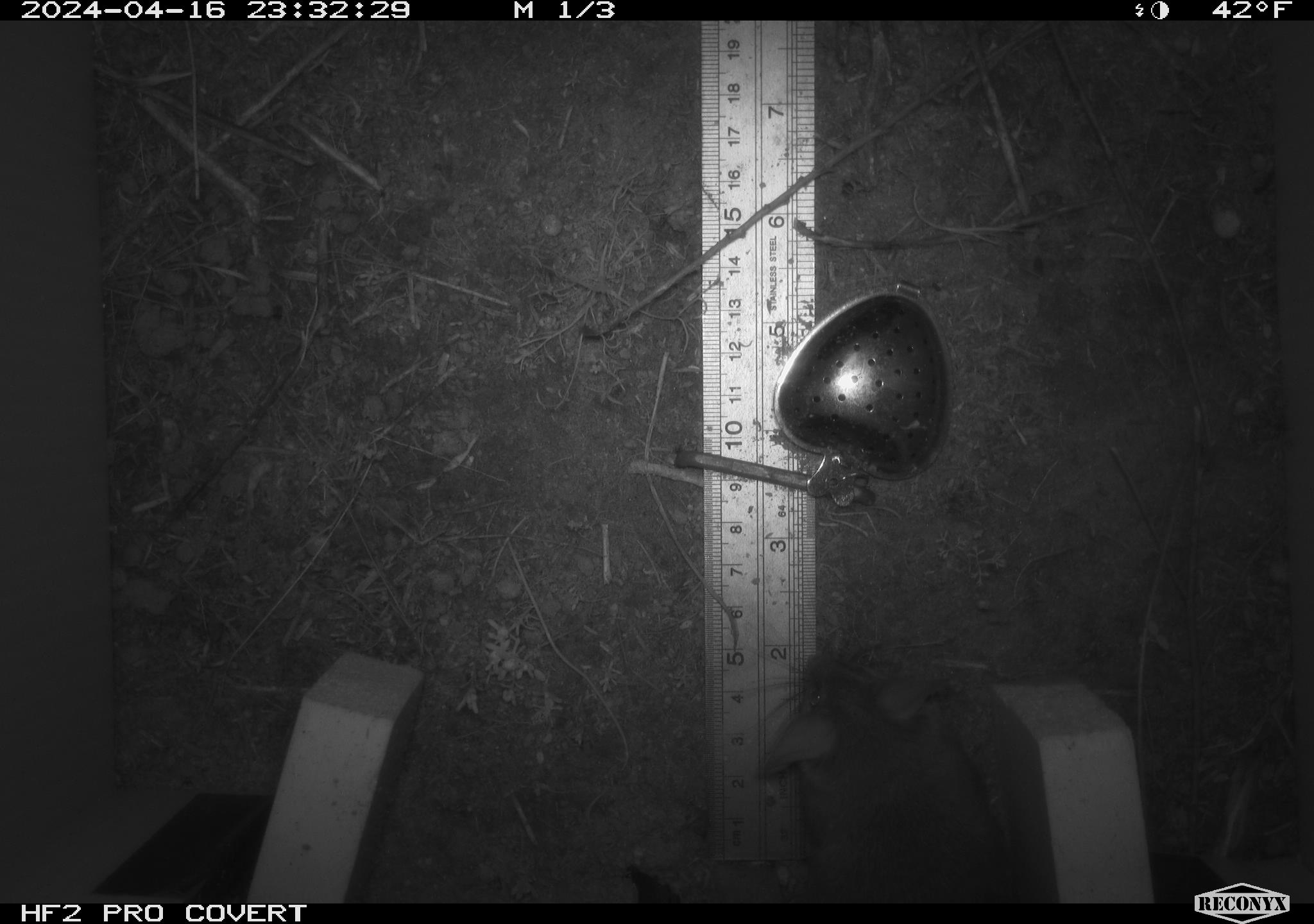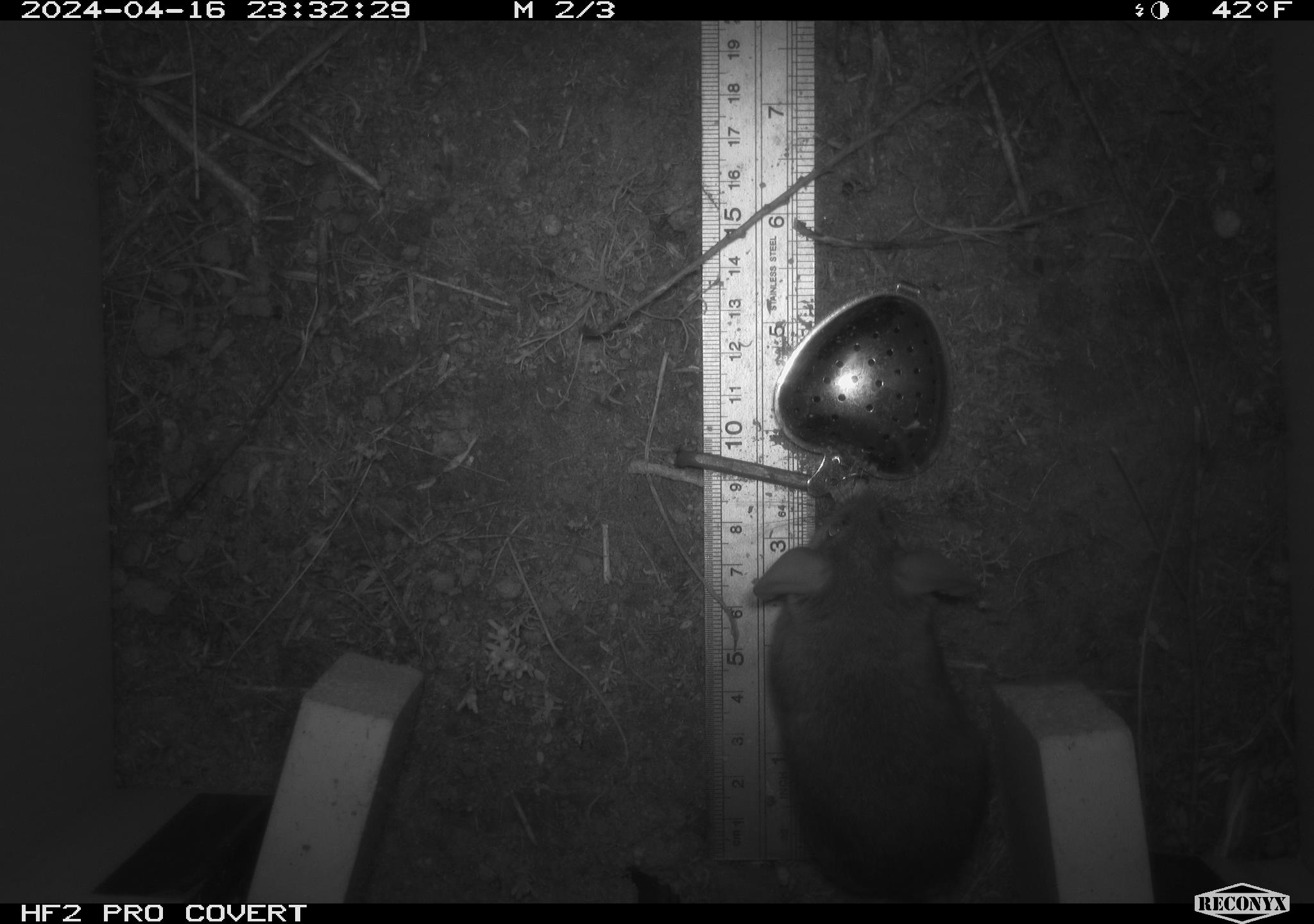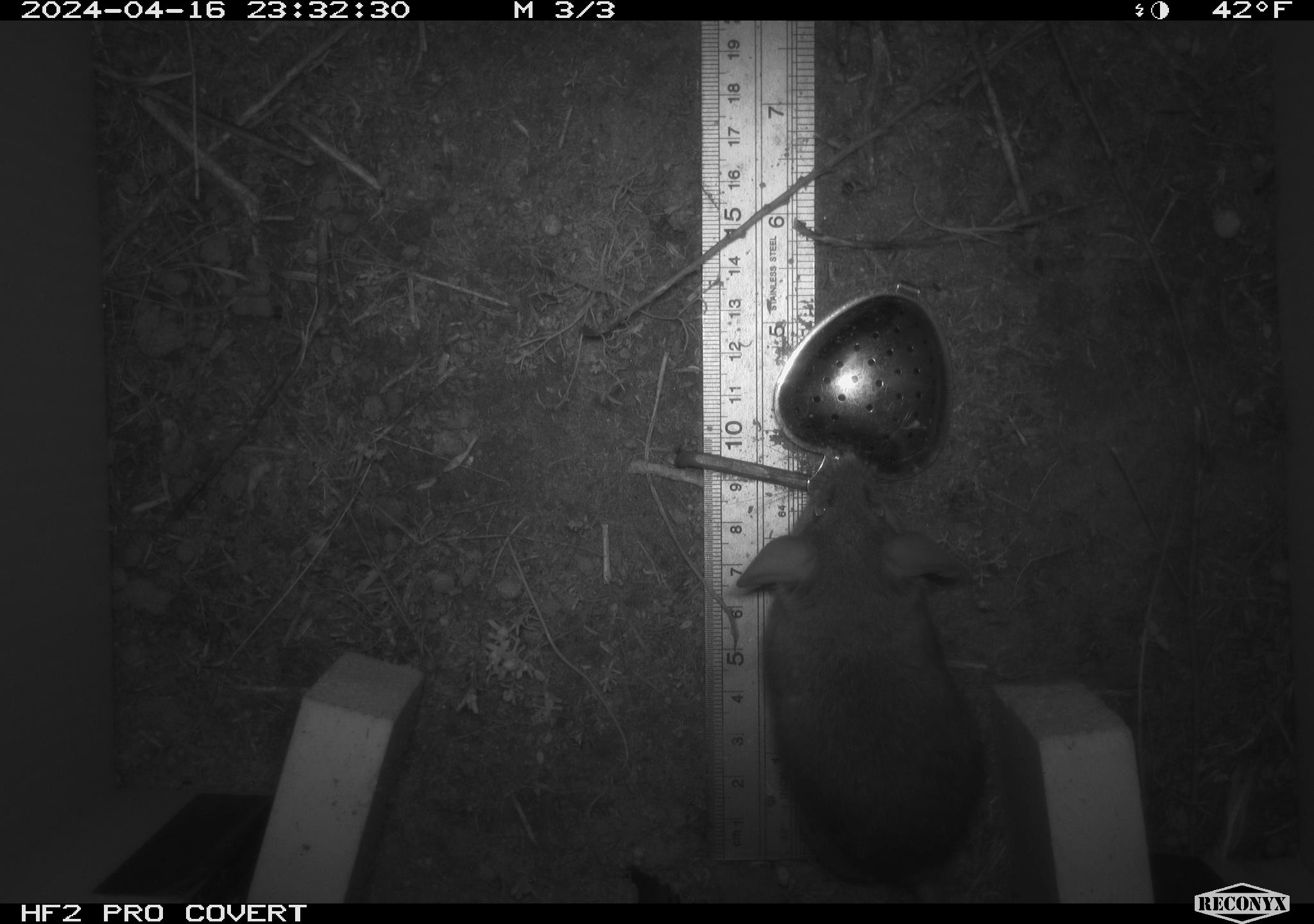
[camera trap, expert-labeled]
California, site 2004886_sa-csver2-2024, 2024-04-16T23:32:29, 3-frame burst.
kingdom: Animalia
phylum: Chordata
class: Mammalia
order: Rodentia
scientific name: Rodentia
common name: rodent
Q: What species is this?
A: Rodent (Rodentia).